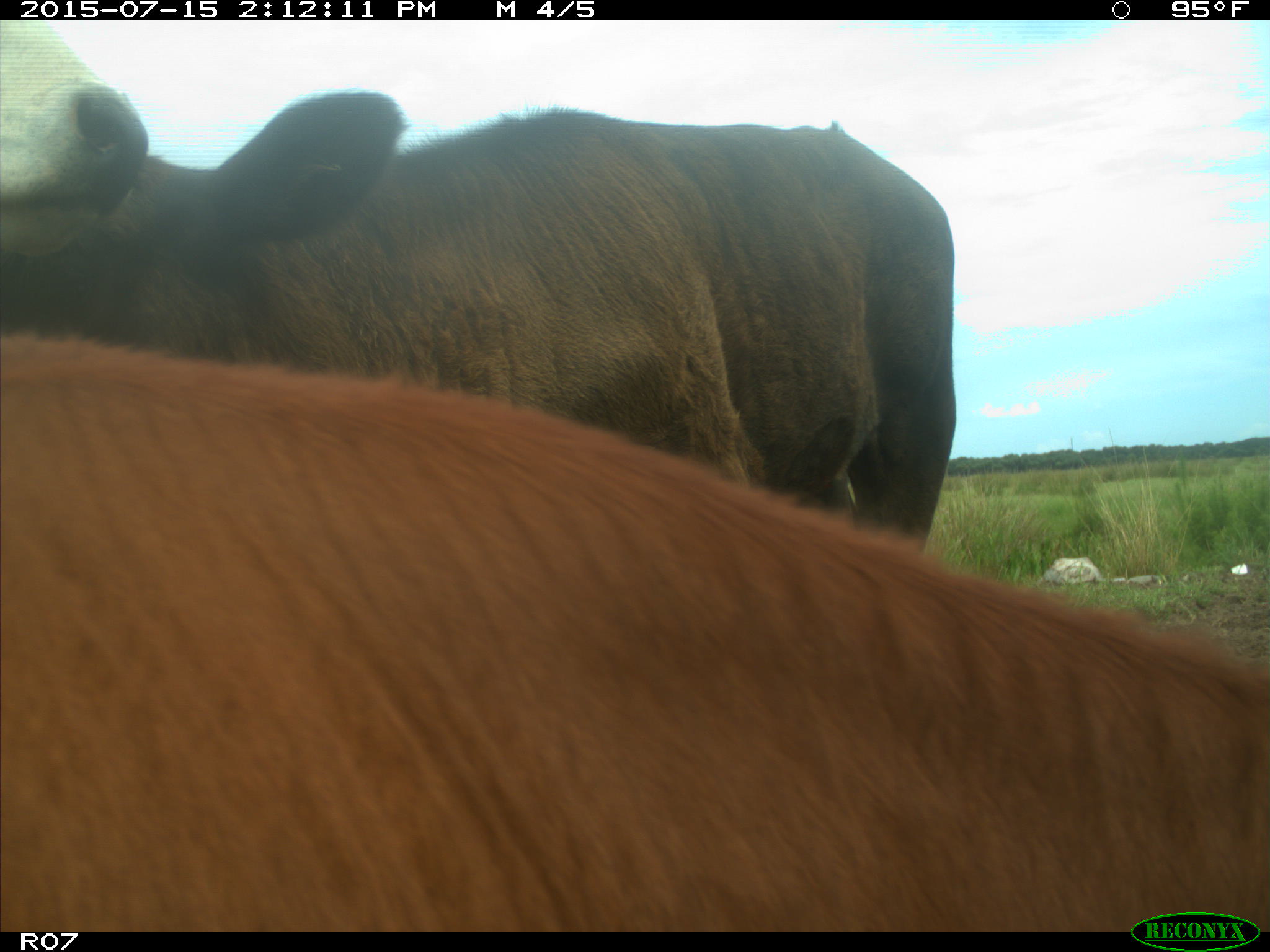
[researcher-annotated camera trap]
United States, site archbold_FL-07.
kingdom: Animalia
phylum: Chordata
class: Mammalia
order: Artiodactyla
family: Bovidae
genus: Bos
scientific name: Bos taurus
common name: domestic cow